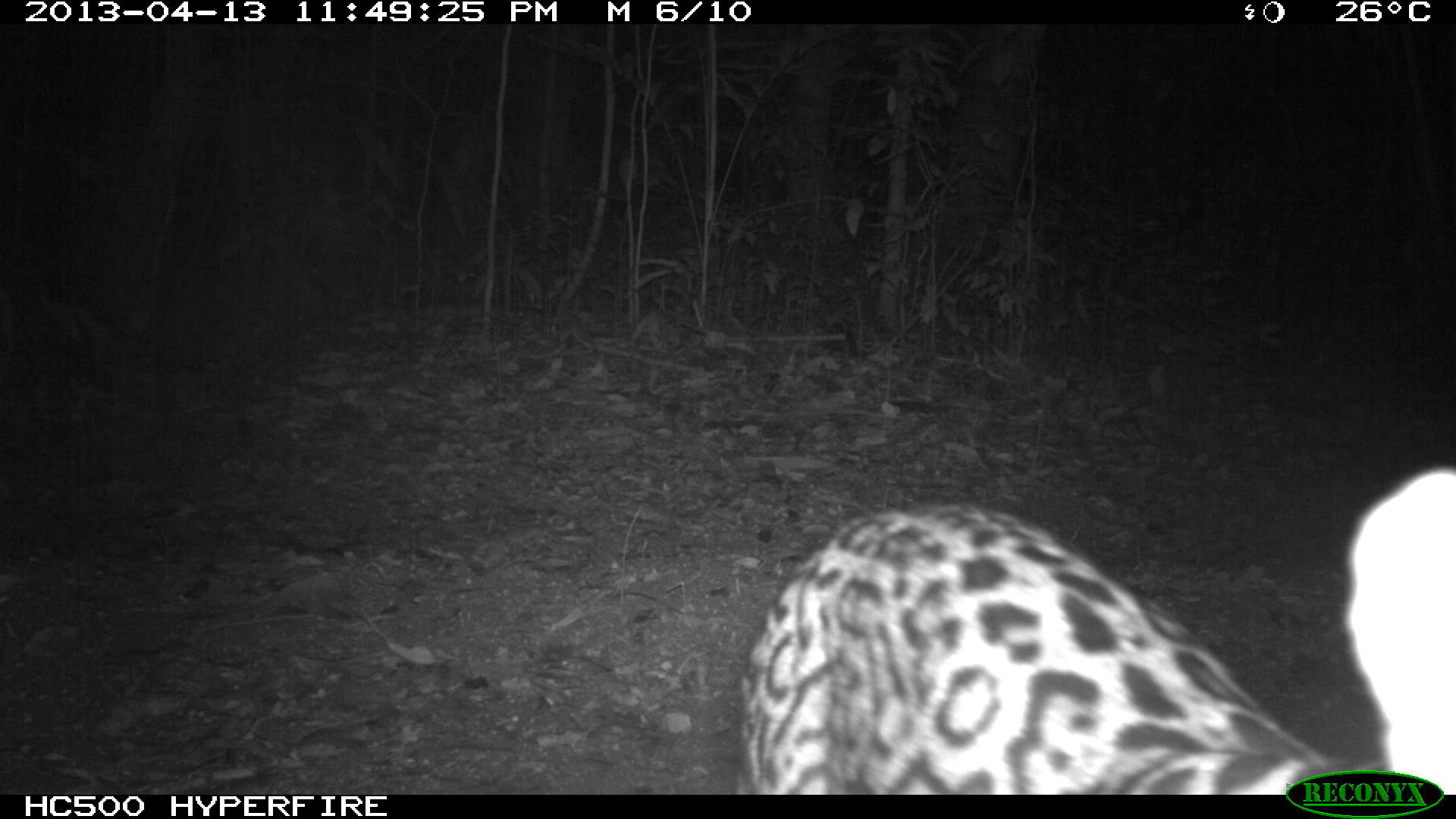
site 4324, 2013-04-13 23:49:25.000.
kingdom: Animalia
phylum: Chordata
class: Mammalia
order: Carnivora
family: Felidae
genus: Leopardus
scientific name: Leopardus pardalis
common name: ocelot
Leopardus pardalis (ocelot), count 1.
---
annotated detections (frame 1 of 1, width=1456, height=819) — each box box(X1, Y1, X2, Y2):
leopardus pardalis: box(734, 466, 1456, 793)